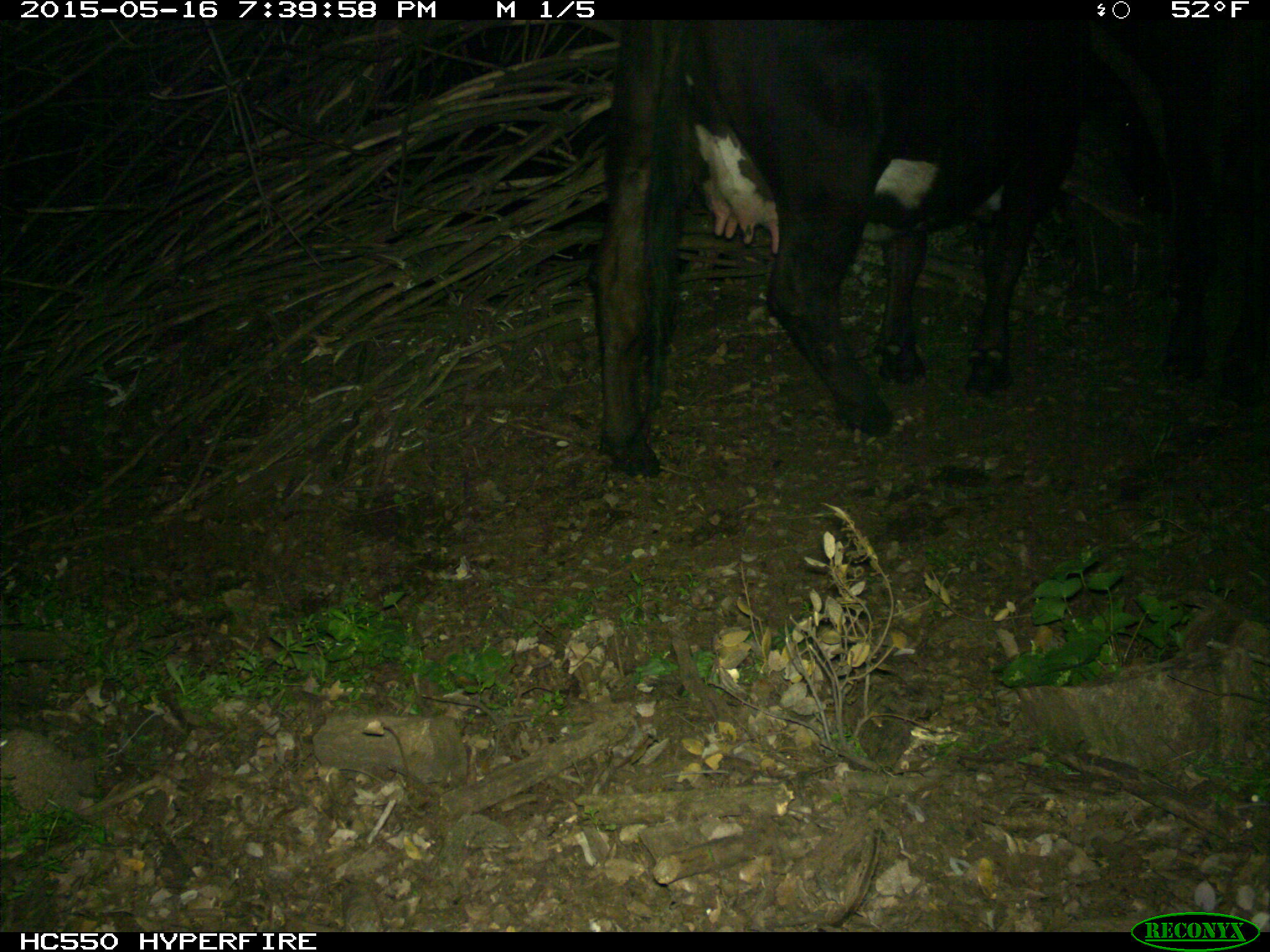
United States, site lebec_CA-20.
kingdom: Animalia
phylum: Chordata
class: Mammalia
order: Artiodactyla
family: Bovidae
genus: Bos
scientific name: Bos taurus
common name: domestic cow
Bos taurus (domestic cow).